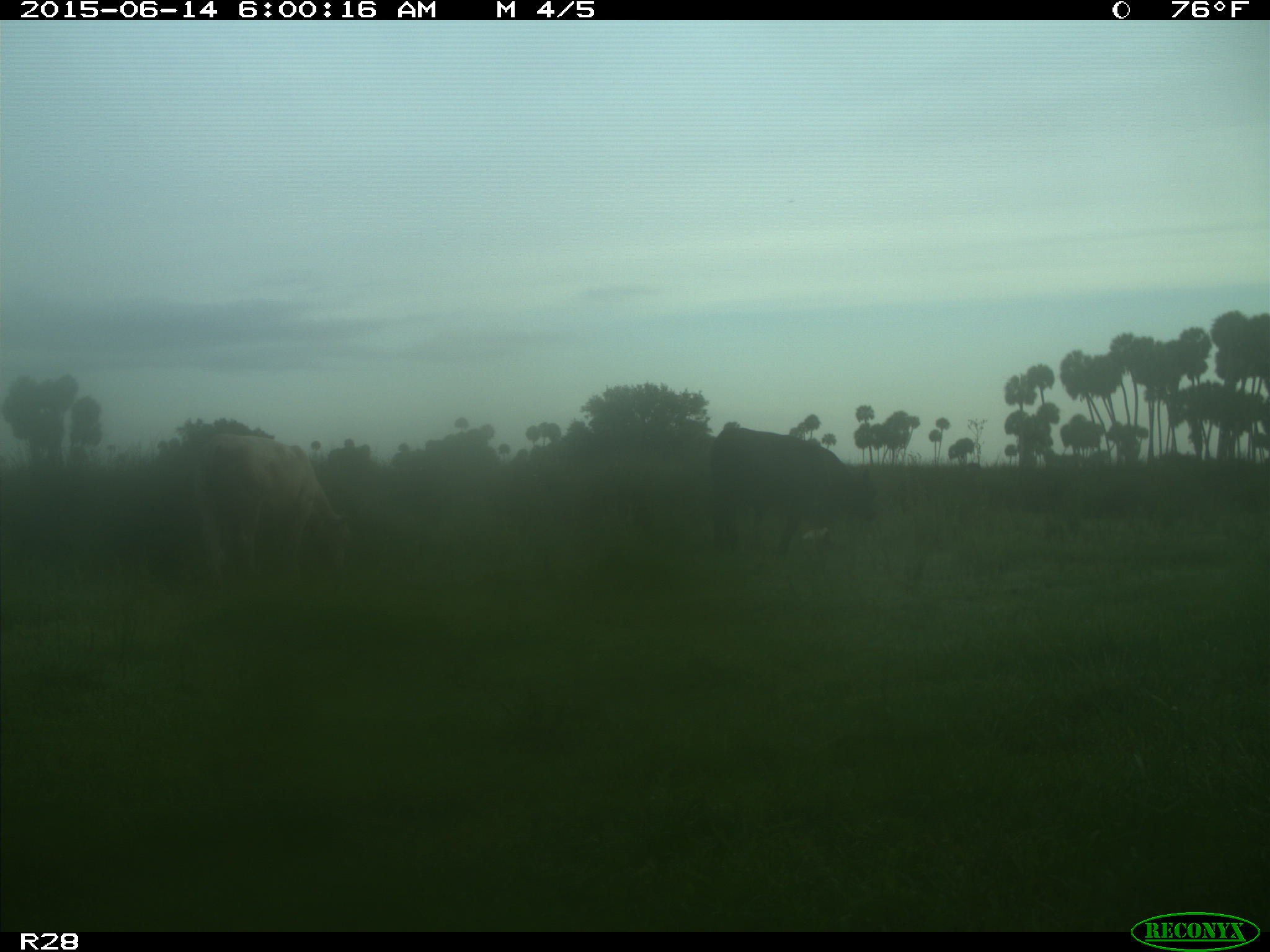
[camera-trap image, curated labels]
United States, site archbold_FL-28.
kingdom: Animalia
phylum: Chordata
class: Mammalia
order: Artiodactyla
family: Bovidae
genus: Bos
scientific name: Bos taurus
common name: domestic cow